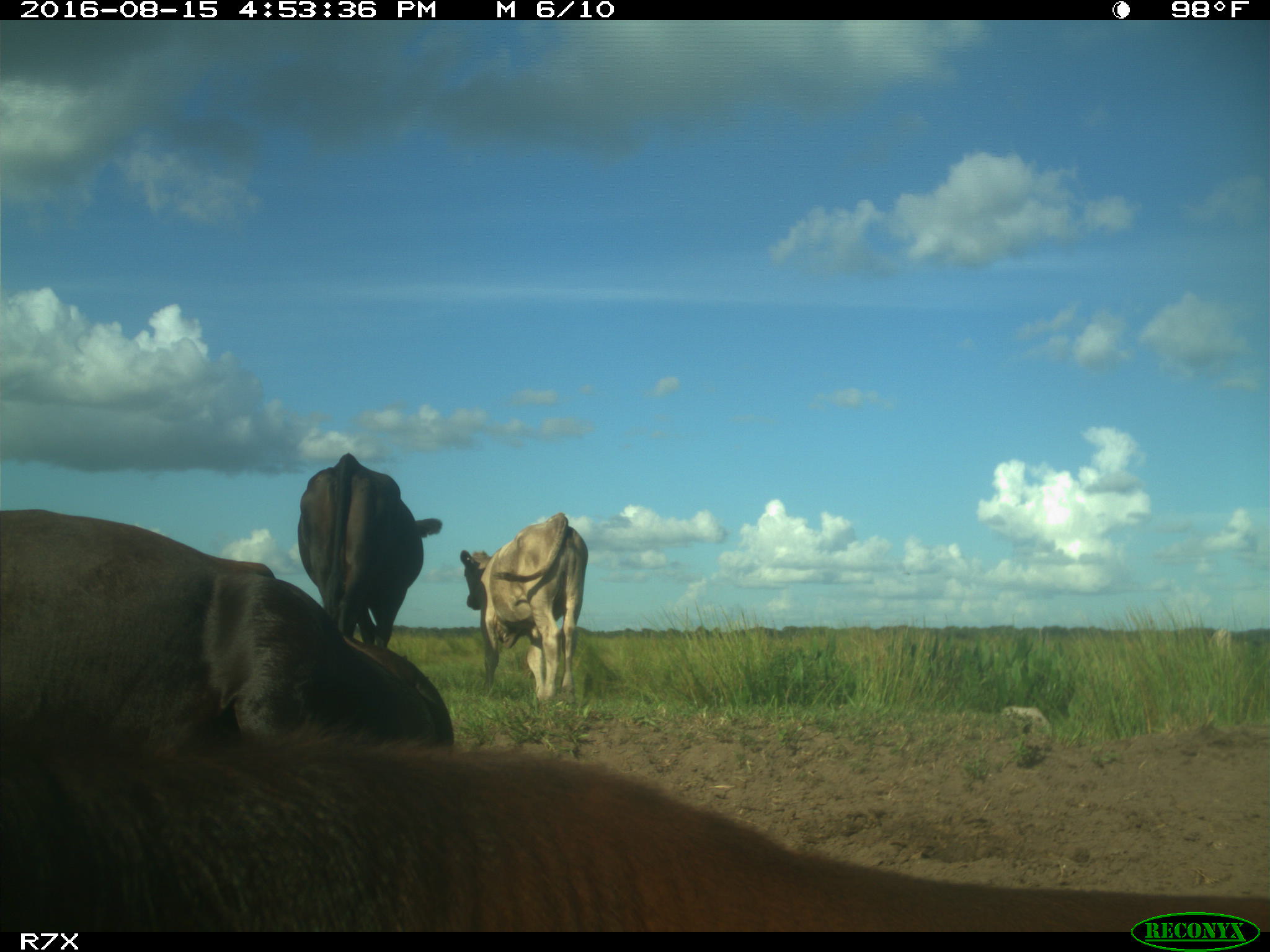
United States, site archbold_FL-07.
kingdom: Animalia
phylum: Chordata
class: Mammalia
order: Artiodactyla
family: Bovidae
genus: Bos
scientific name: Bos taurus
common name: domestic cow